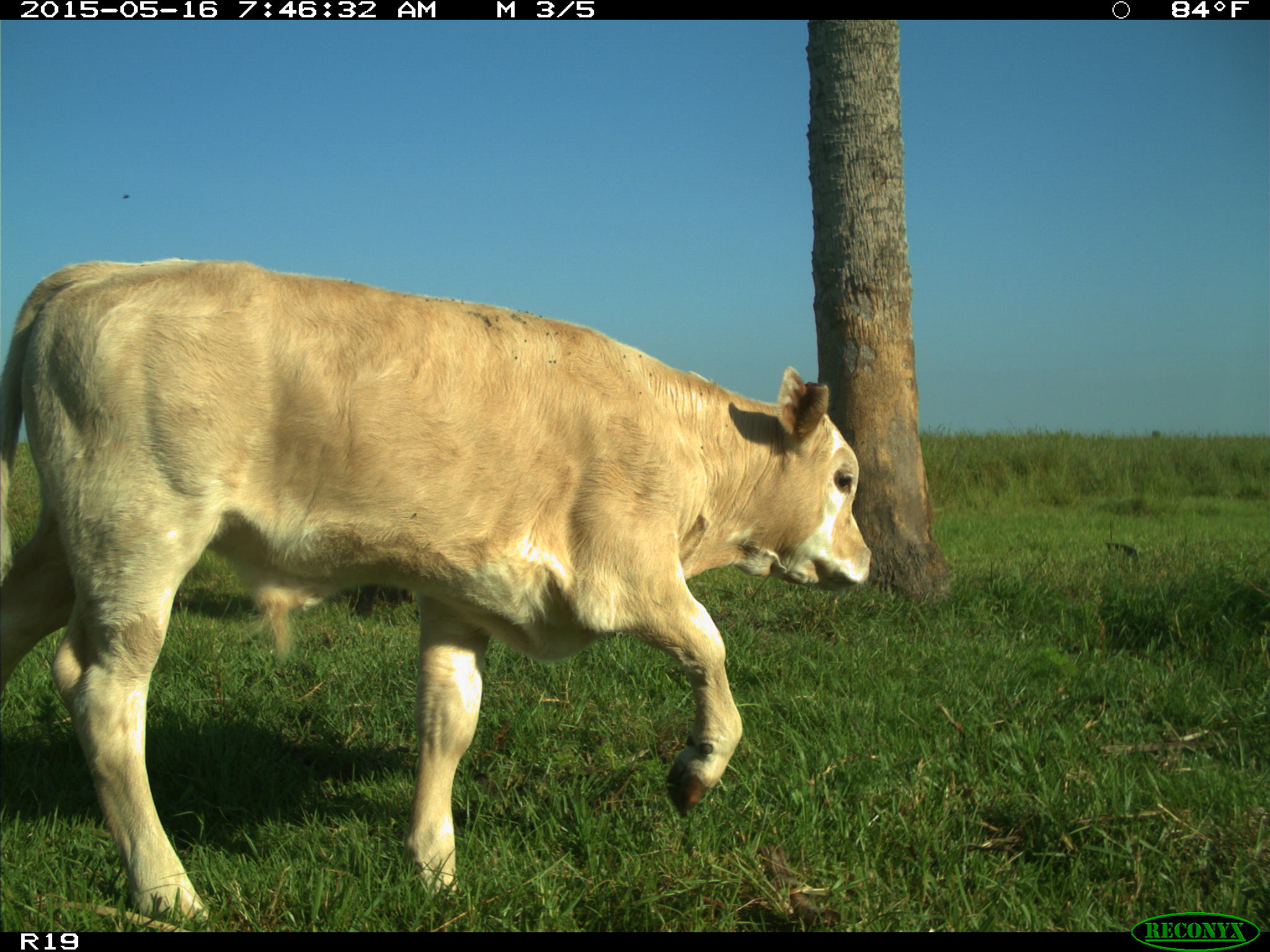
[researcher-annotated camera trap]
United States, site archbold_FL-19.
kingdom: Animalia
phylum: Chordata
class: Mammalia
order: Artiodactyla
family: Bovidae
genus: Bos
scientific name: Bos taurus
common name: domestic cow